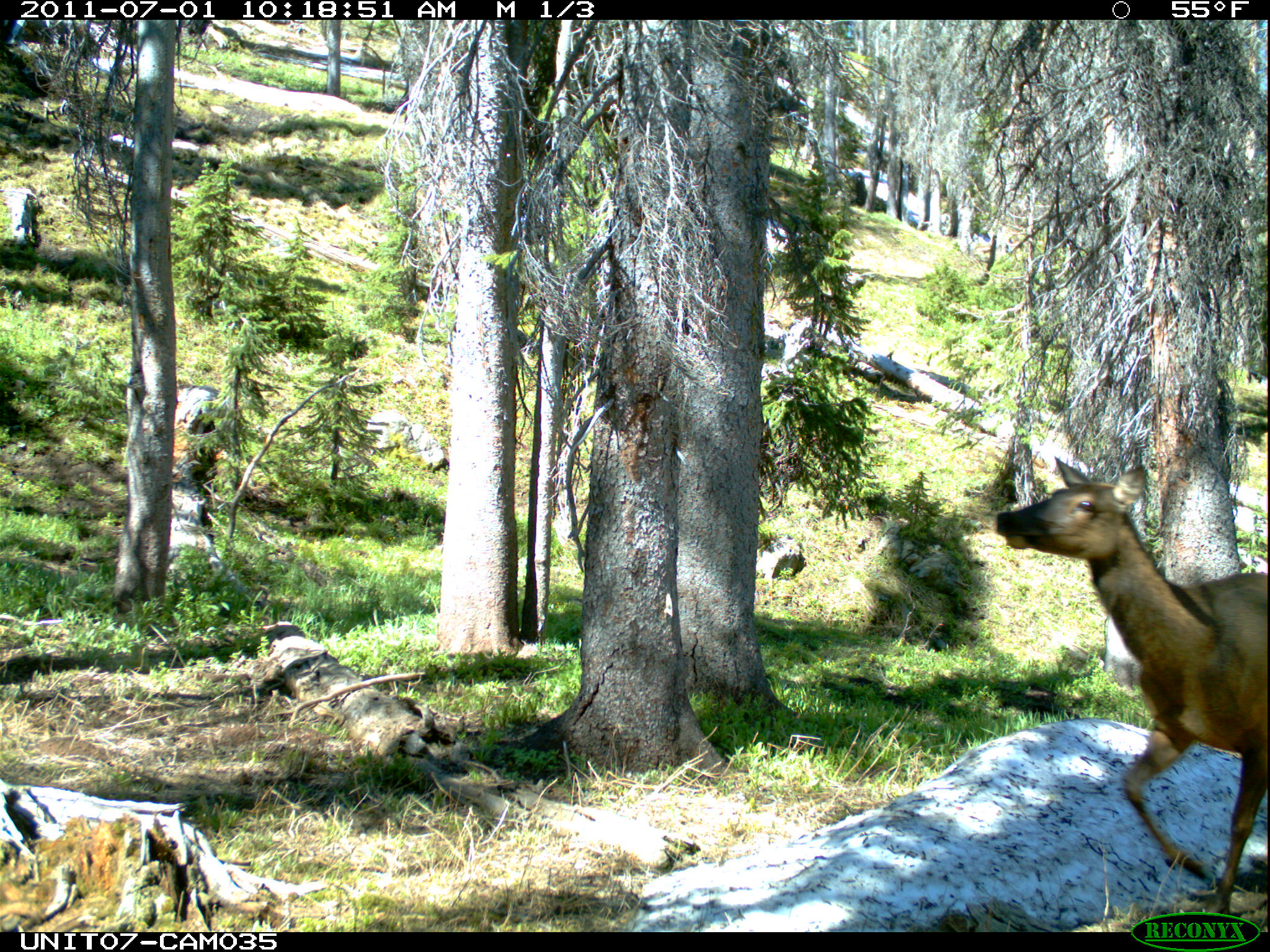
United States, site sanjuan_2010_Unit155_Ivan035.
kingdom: Animalia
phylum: Chordata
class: Mammalia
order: Artiodactyla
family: Cervidae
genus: Cervus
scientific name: Cervus elaphus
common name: red deer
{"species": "Cervus elaphus (red deer)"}